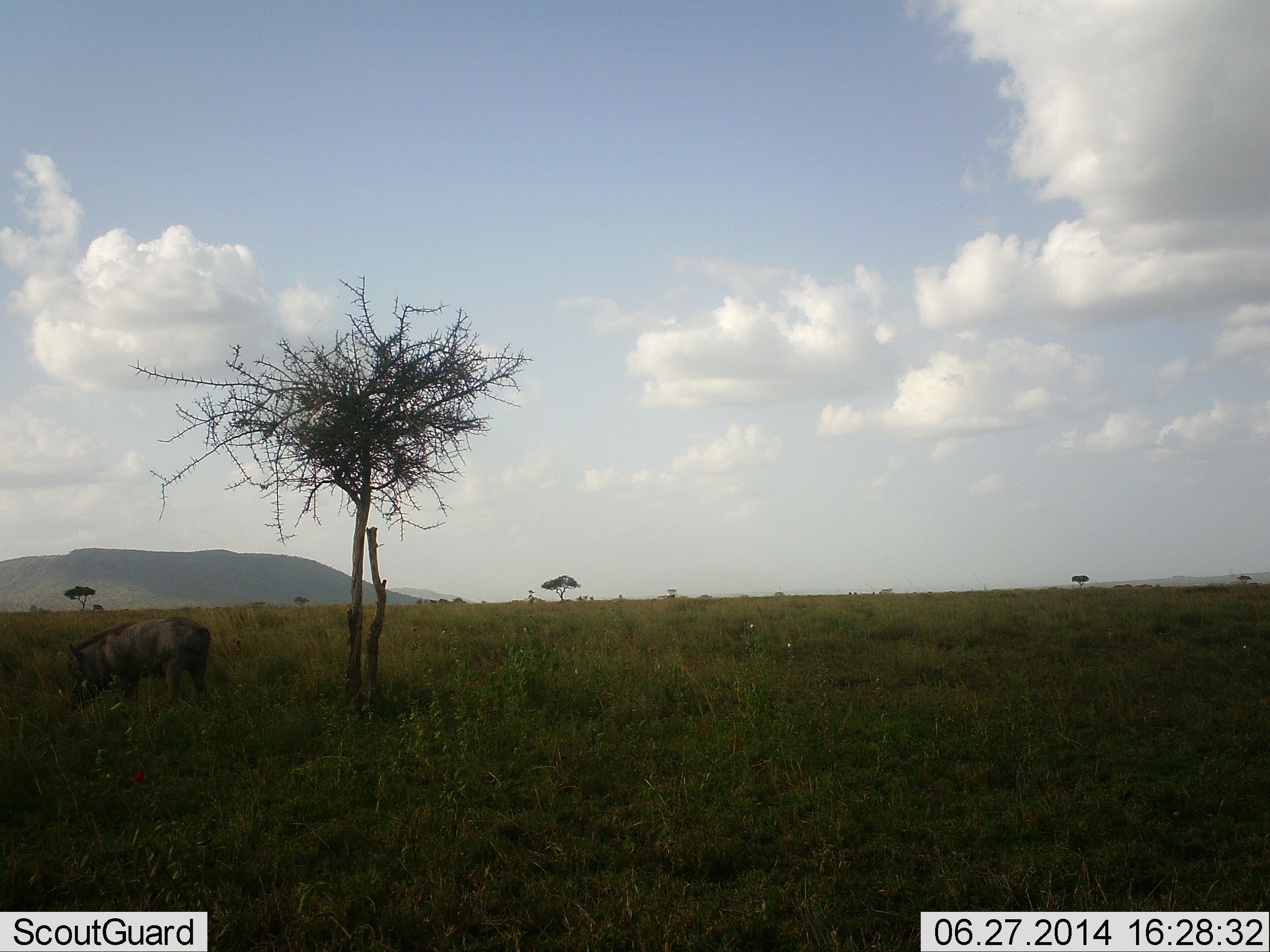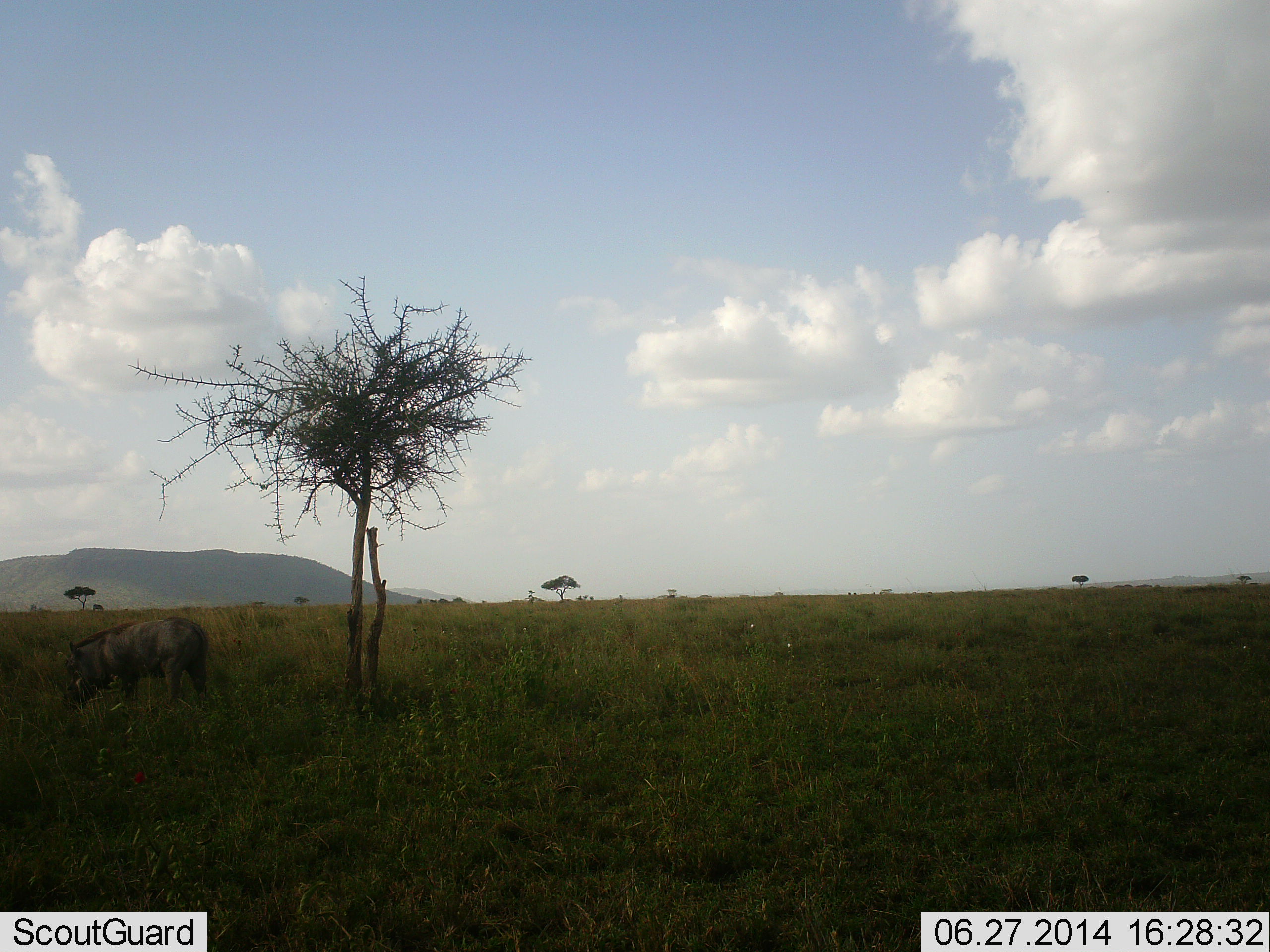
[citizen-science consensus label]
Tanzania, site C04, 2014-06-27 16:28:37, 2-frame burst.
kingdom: Animalia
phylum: Chordata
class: Mammalia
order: Artiodactyla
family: Suidae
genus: Phacochoerus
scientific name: Phacochoerus africanus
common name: warthog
Warthog (Phacochoerus africanus), count 1. Behavior (volunteer vote fractions): standing 10%, resting 0%, moving 0%, interacting 0%. Young present (vote fraction): 0%. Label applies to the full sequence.